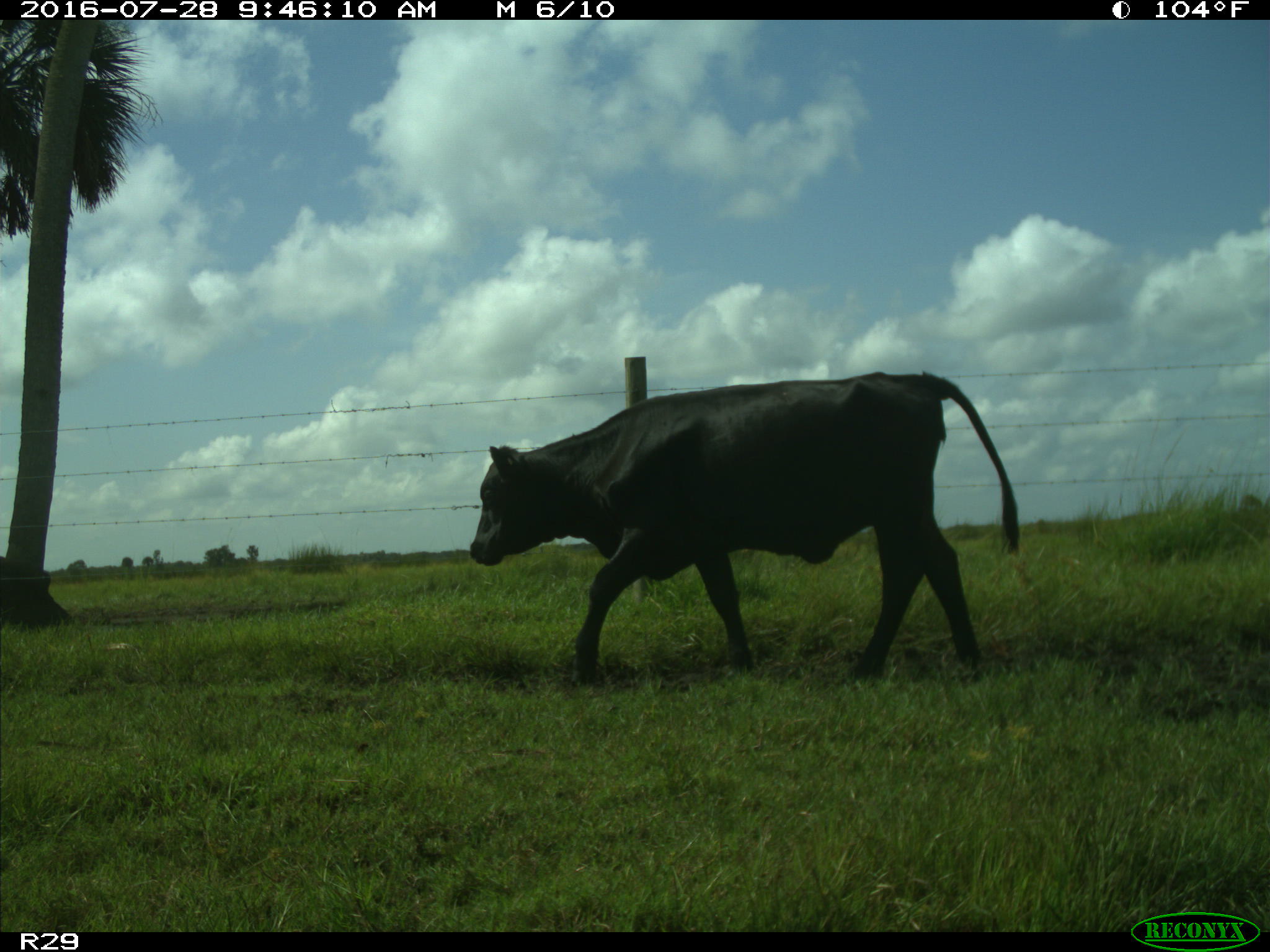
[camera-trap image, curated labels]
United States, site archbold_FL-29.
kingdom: Animalia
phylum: Chordata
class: Mammalia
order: Artiodactyla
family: Bovidae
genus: Bos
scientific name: Bos taurus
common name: domestic cow